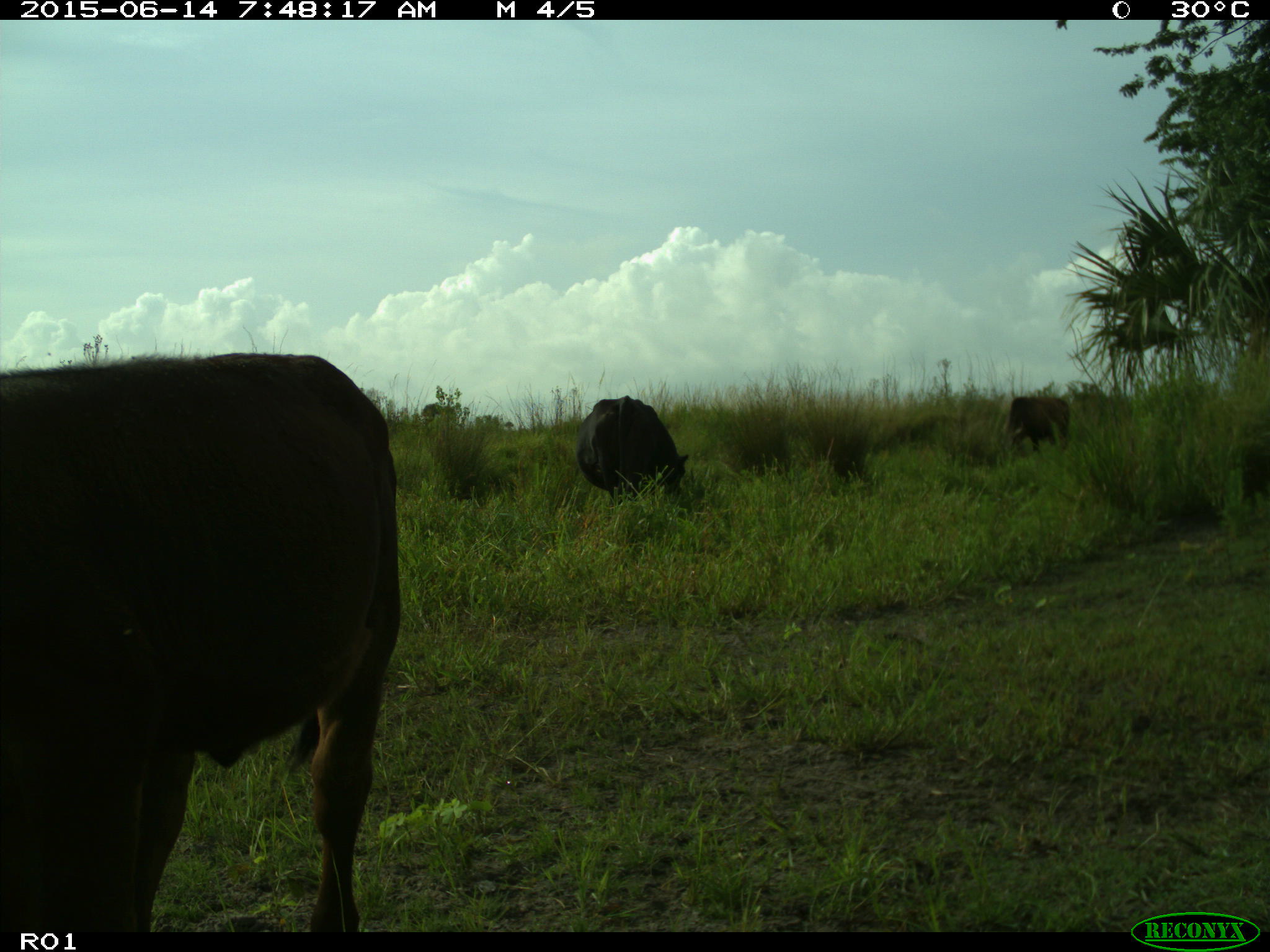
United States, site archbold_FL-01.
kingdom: Animalia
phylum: Chordata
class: Mammalia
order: Artiodactyla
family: Bovidae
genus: Bos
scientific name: Bos taurus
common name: domestic cow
Bos taurus (domestic cow).